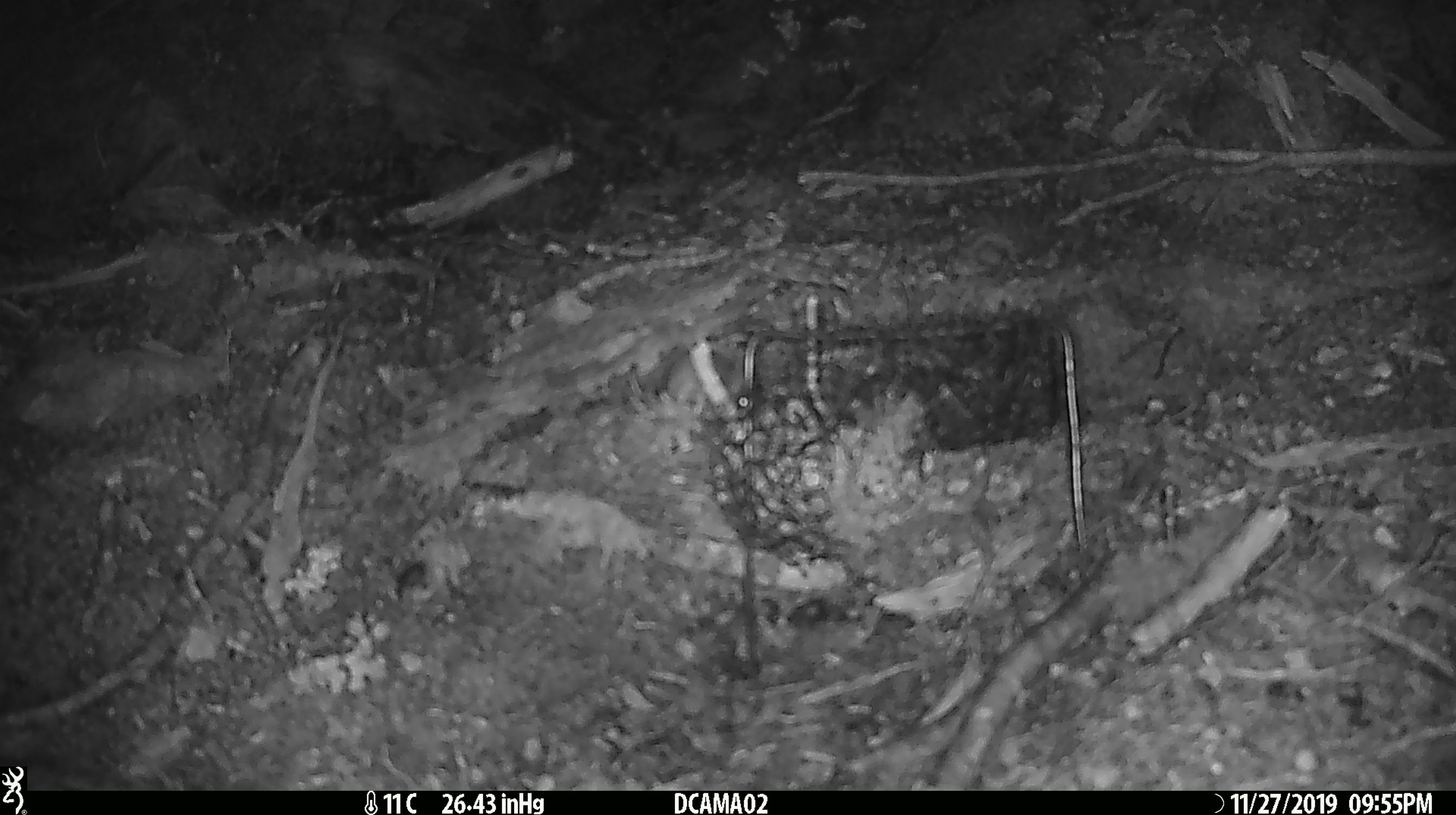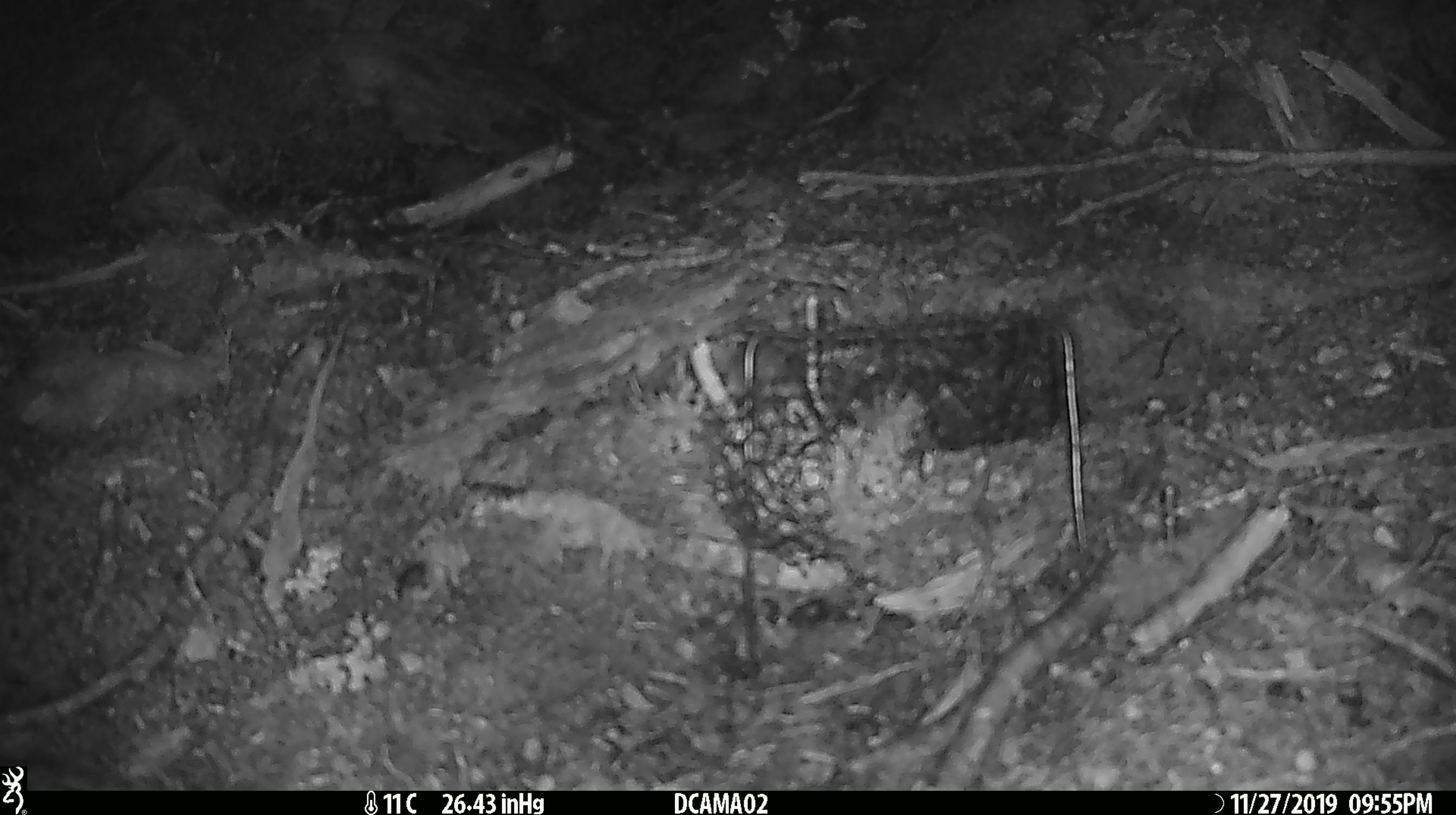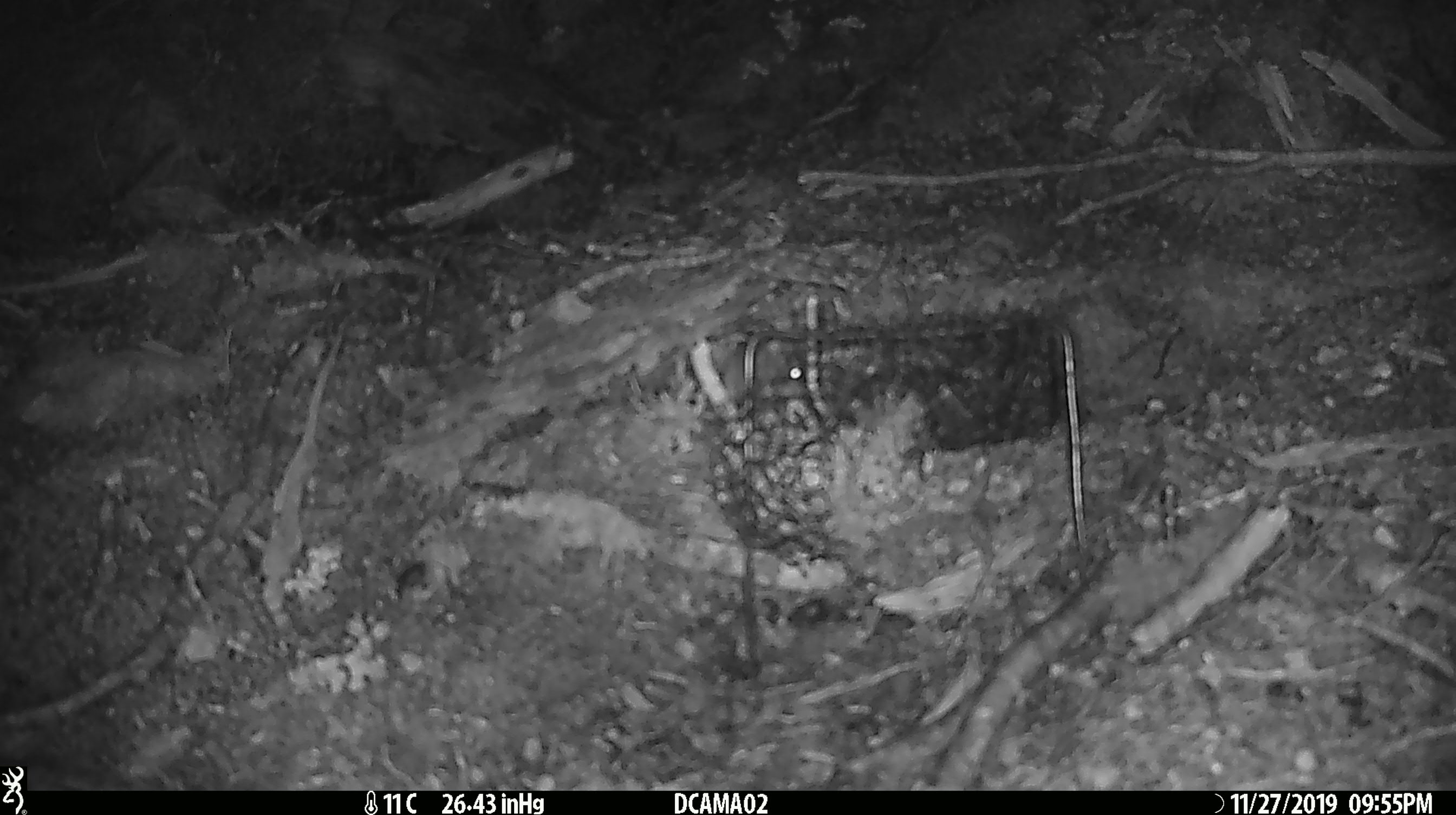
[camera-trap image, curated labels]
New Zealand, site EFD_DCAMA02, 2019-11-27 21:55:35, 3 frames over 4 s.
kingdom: Animalia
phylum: Chordata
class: Mammalia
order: Rodentia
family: Muridae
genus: Mus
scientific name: Mus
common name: mouse